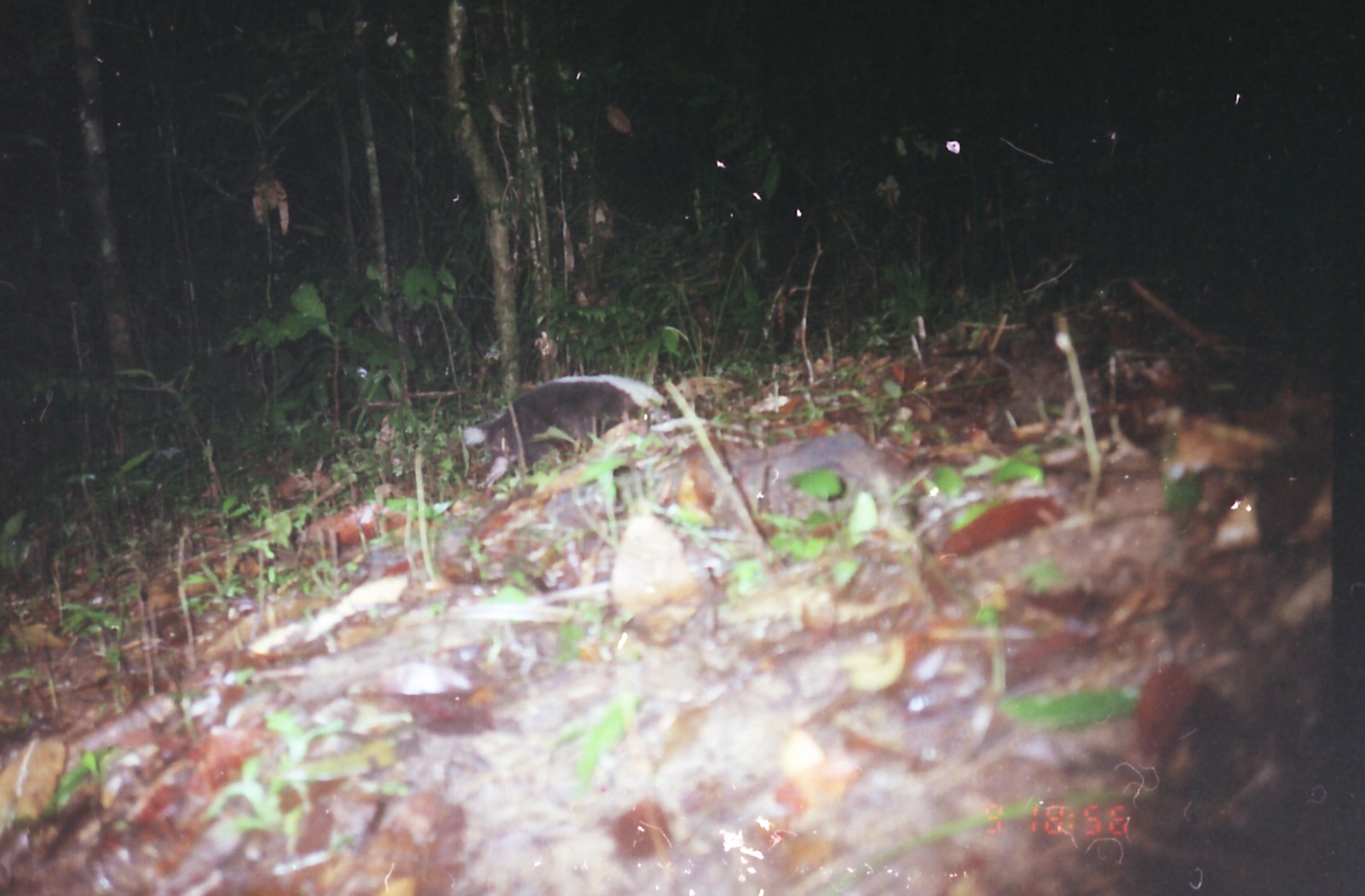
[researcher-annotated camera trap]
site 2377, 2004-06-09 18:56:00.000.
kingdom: Animalia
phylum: Chordata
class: Mammalia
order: Carnivora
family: Mephitidae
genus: Mydaus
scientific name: Mydaus javanensis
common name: sunda stink-badger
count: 1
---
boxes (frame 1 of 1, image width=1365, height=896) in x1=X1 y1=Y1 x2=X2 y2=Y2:
mydaus javanensis: x1=459 y1=374 x2=669 y2=490